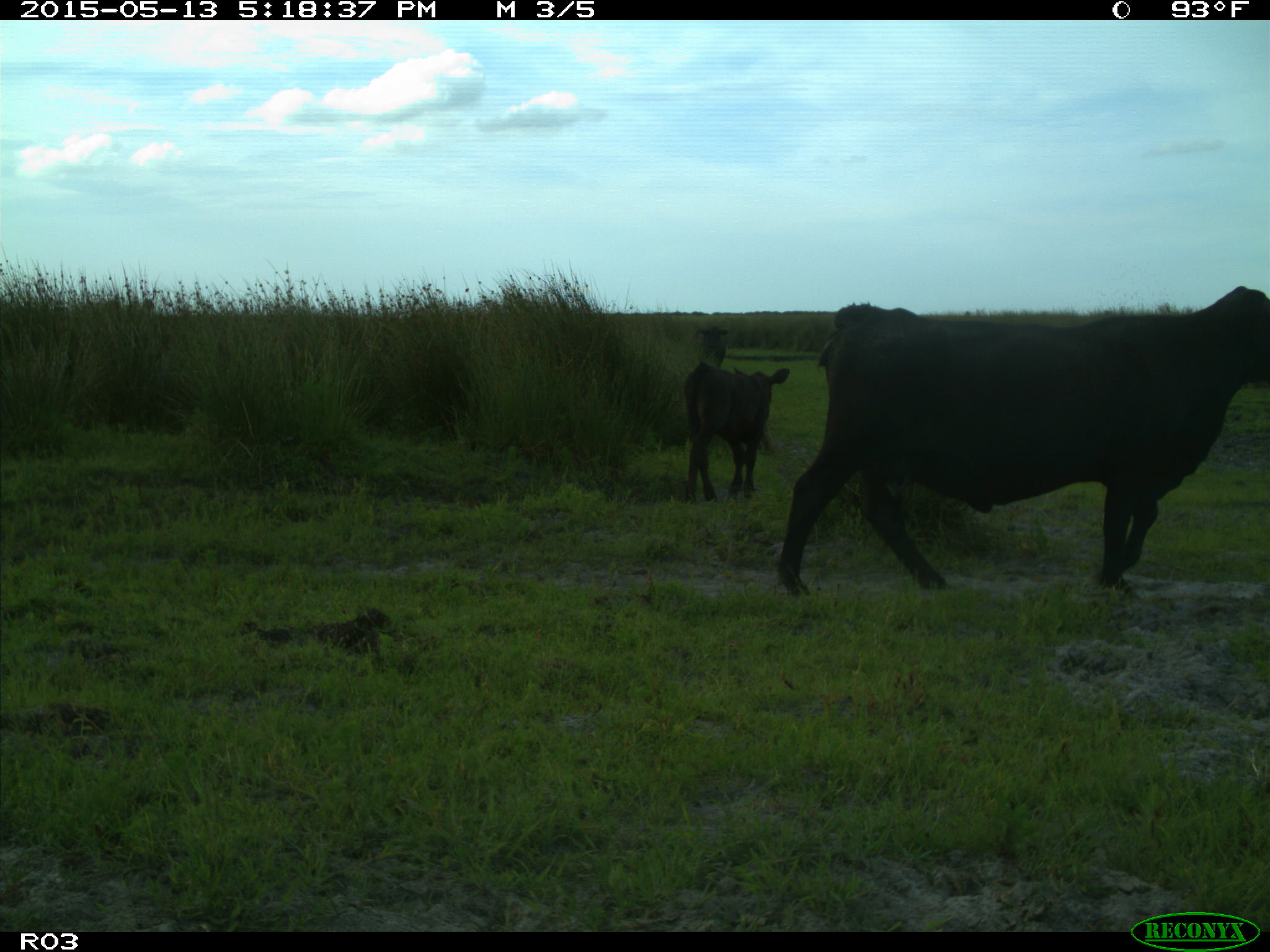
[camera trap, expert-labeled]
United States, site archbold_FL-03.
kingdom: Animalia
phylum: Chordata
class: Mammalia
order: Artiodactyla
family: Bovidae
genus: Bos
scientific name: Bos taurus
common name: domestic cow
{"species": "Bos taurus (domestic cow)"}